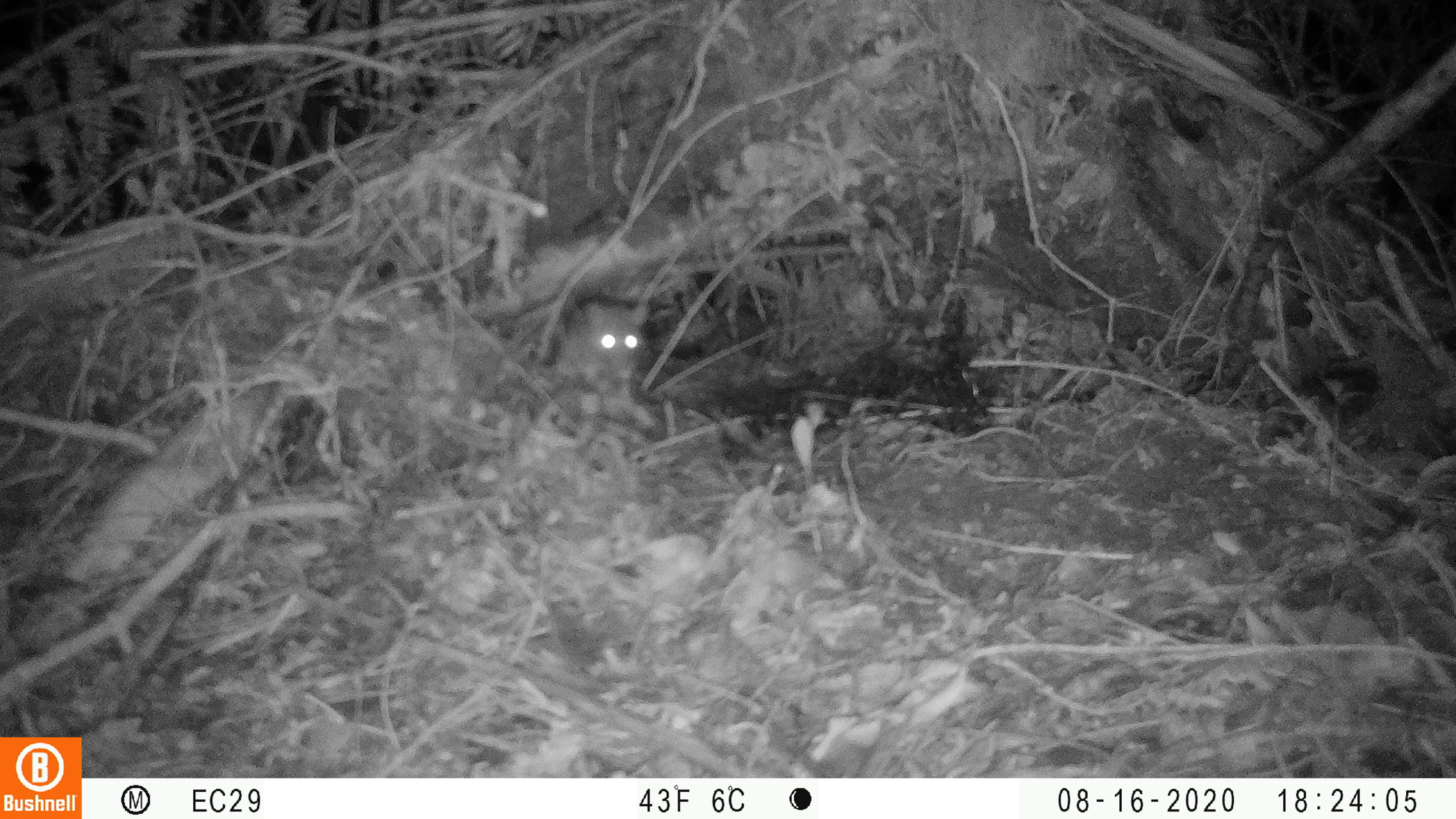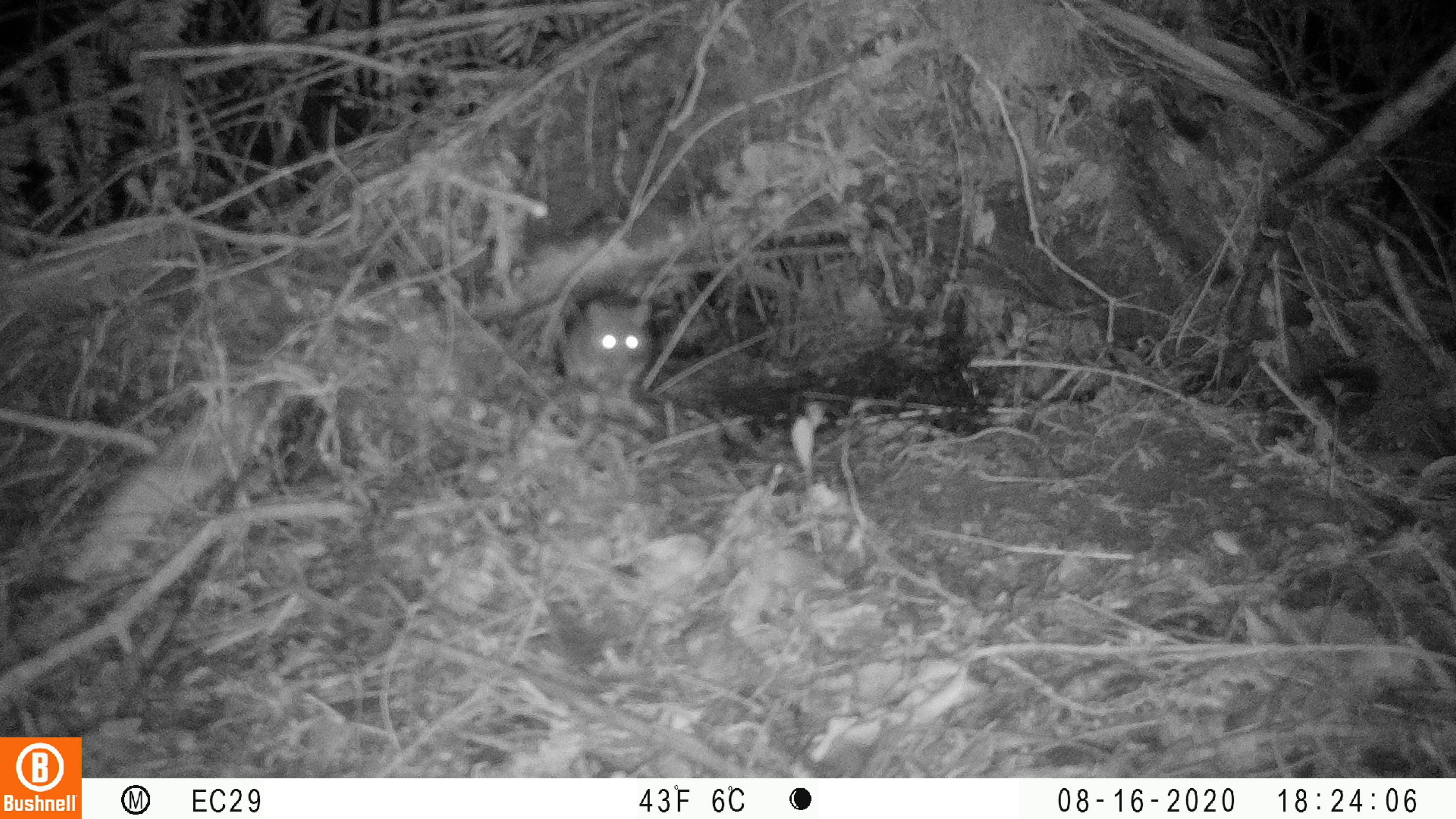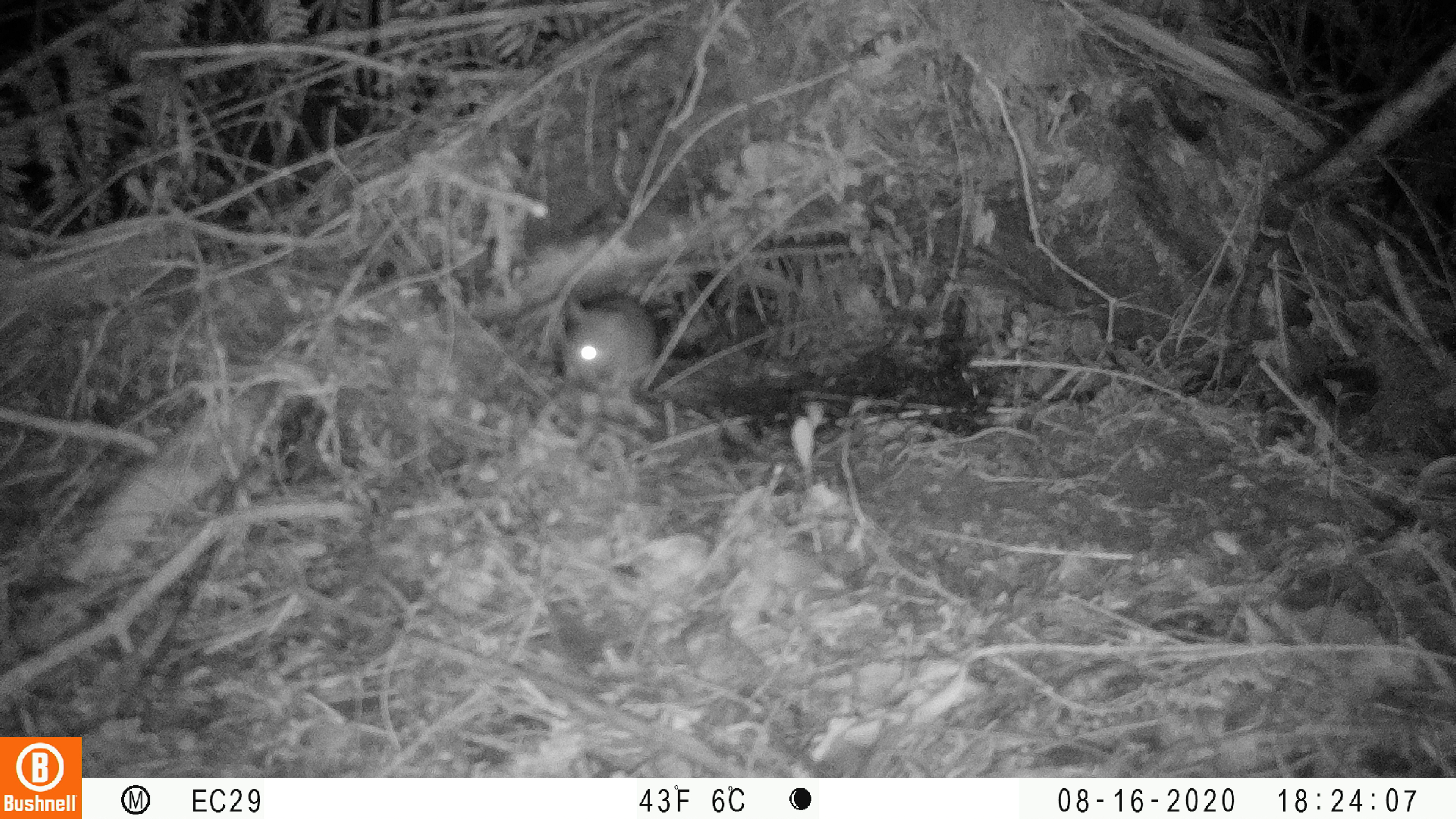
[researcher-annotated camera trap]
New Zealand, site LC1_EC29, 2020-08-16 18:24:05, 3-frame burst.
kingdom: Animalia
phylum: Chordata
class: Mammalia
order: Rodentia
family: Muridae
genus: Rattus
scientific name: Rattus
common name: rat